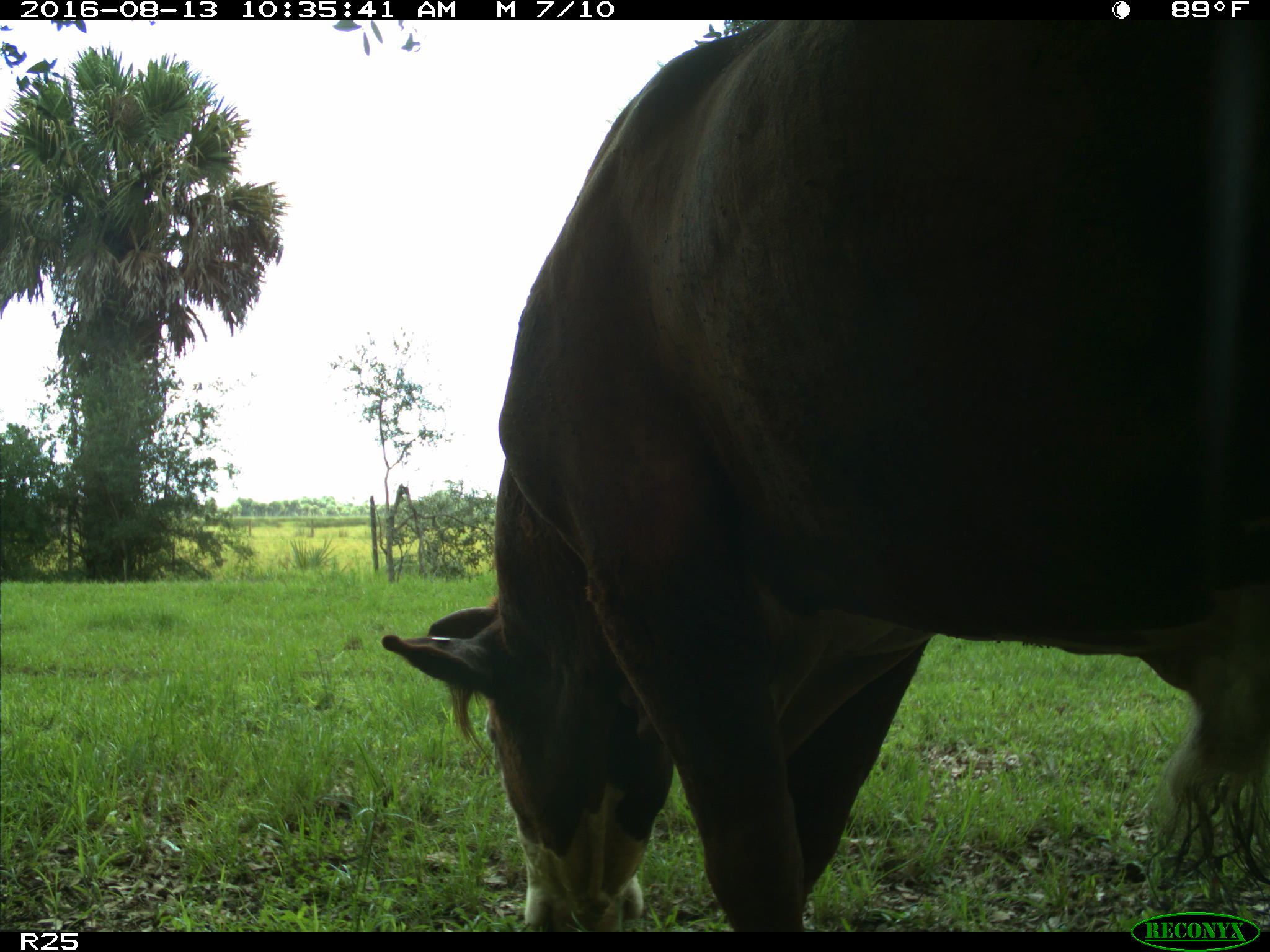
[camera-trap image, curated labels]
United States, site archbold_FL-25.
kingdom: Animalia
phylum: Chordata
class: Mammalia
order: Artiodactyla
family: Bovidae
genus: Bos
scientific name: Bos taurus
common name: domestic cow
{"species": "Bos taurus (domestic cow)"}